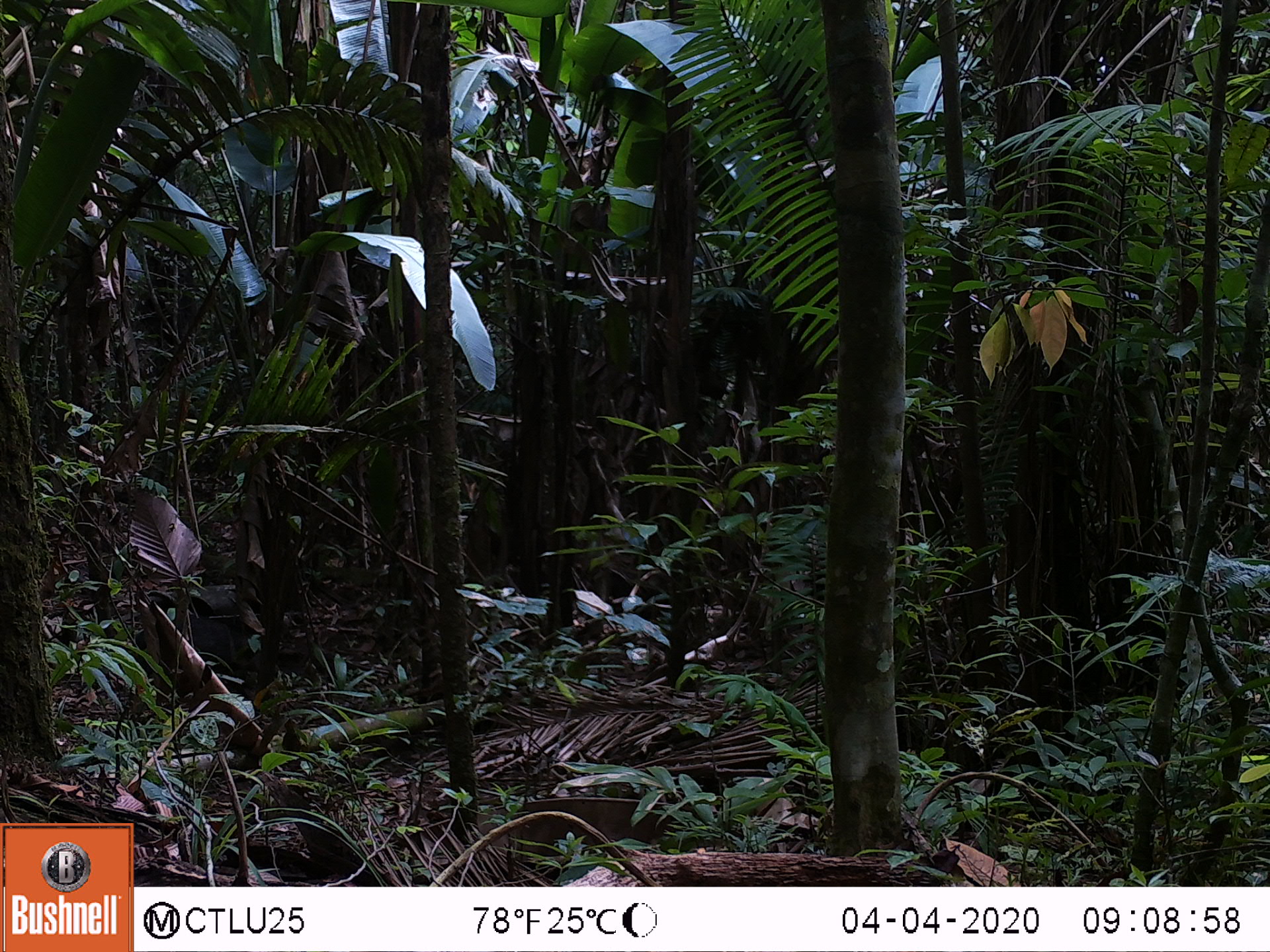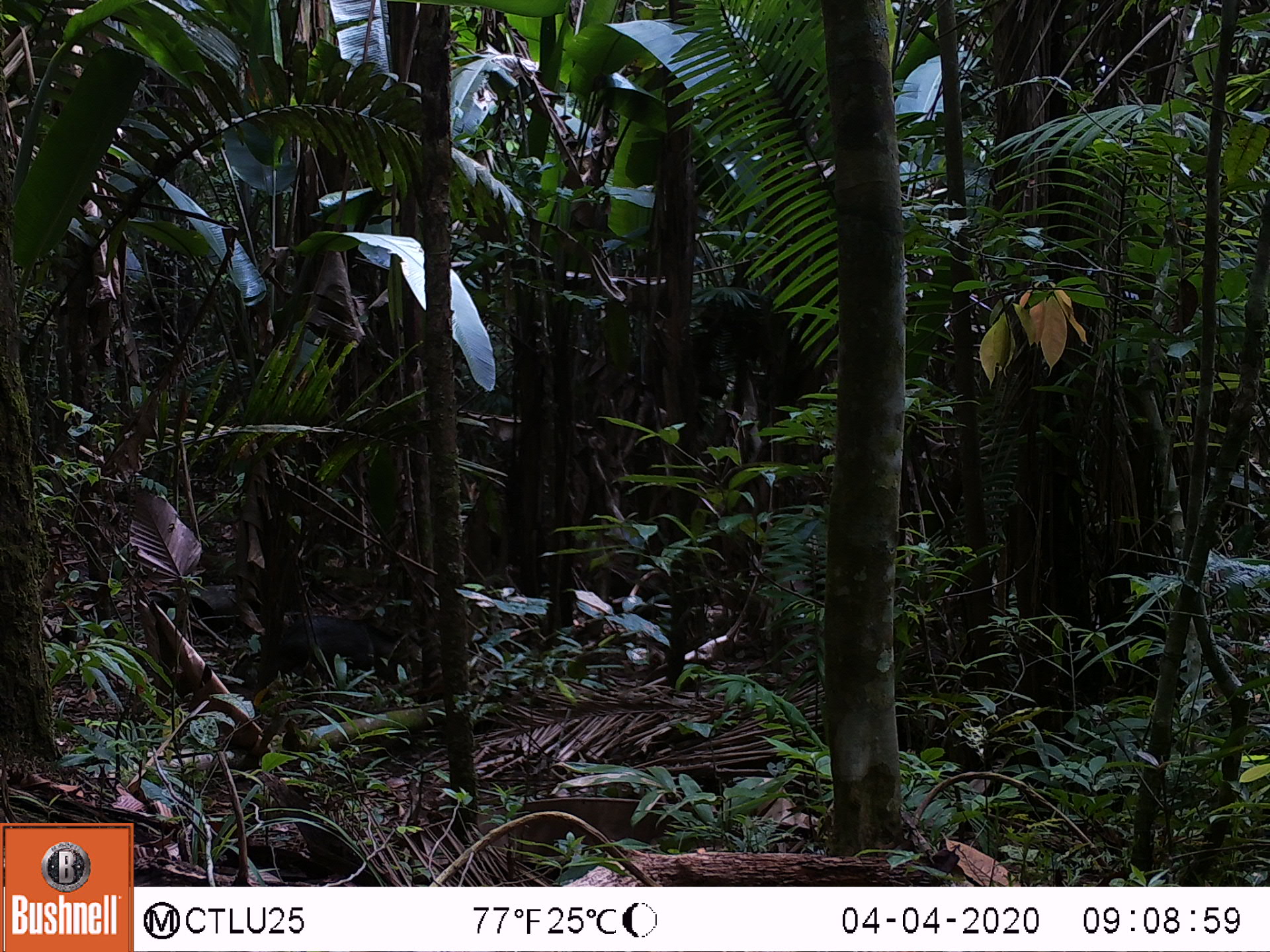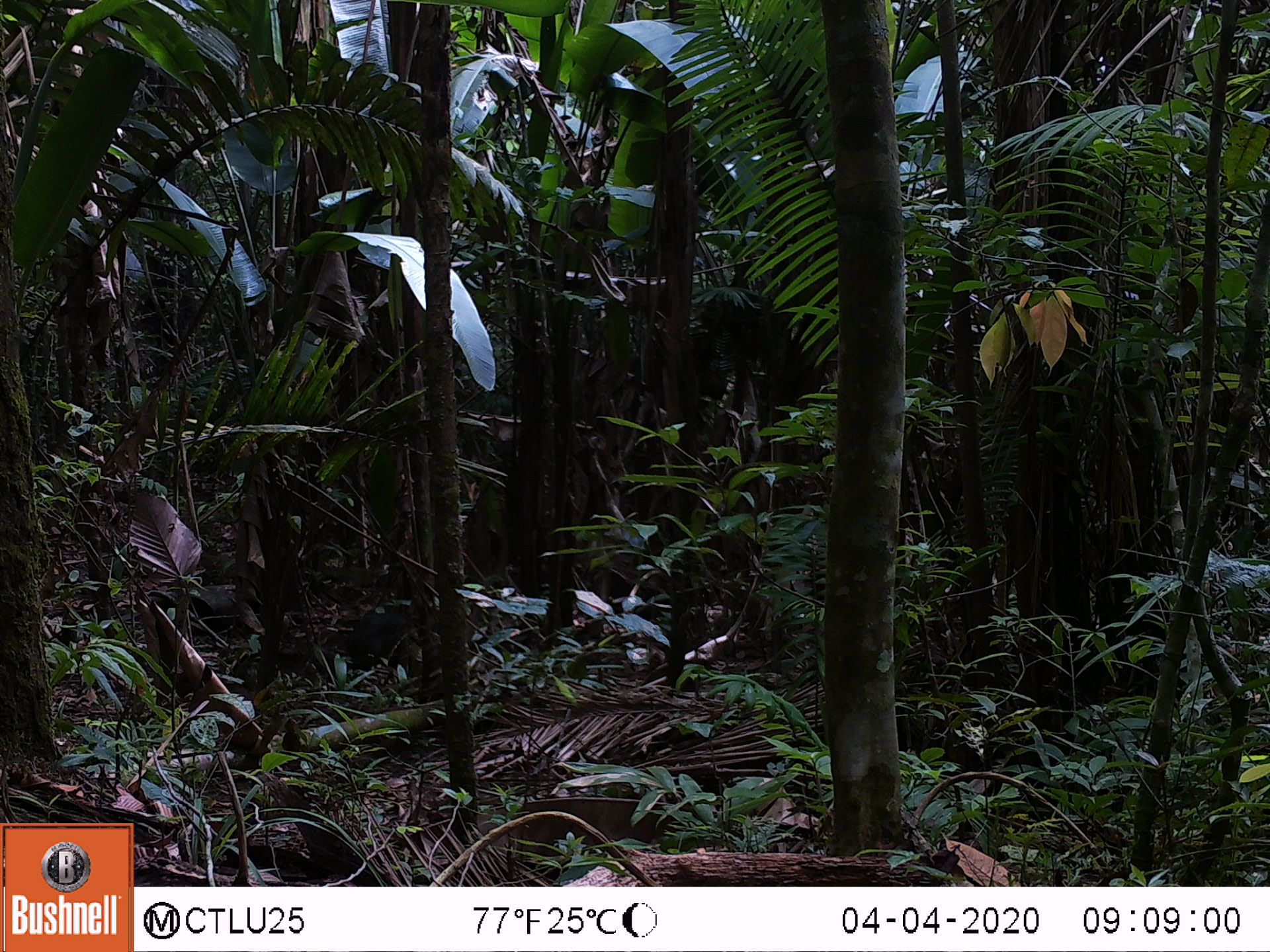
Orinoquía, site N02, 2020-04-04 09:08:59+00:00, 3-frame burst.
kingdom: Animalia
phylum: Chordata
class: Mammalia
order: Artiodactyla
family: Tayassuidae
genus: Pecari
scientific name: Pecari tajacu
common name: collared peccary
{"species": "collared peccary (Pecari tajacu)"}